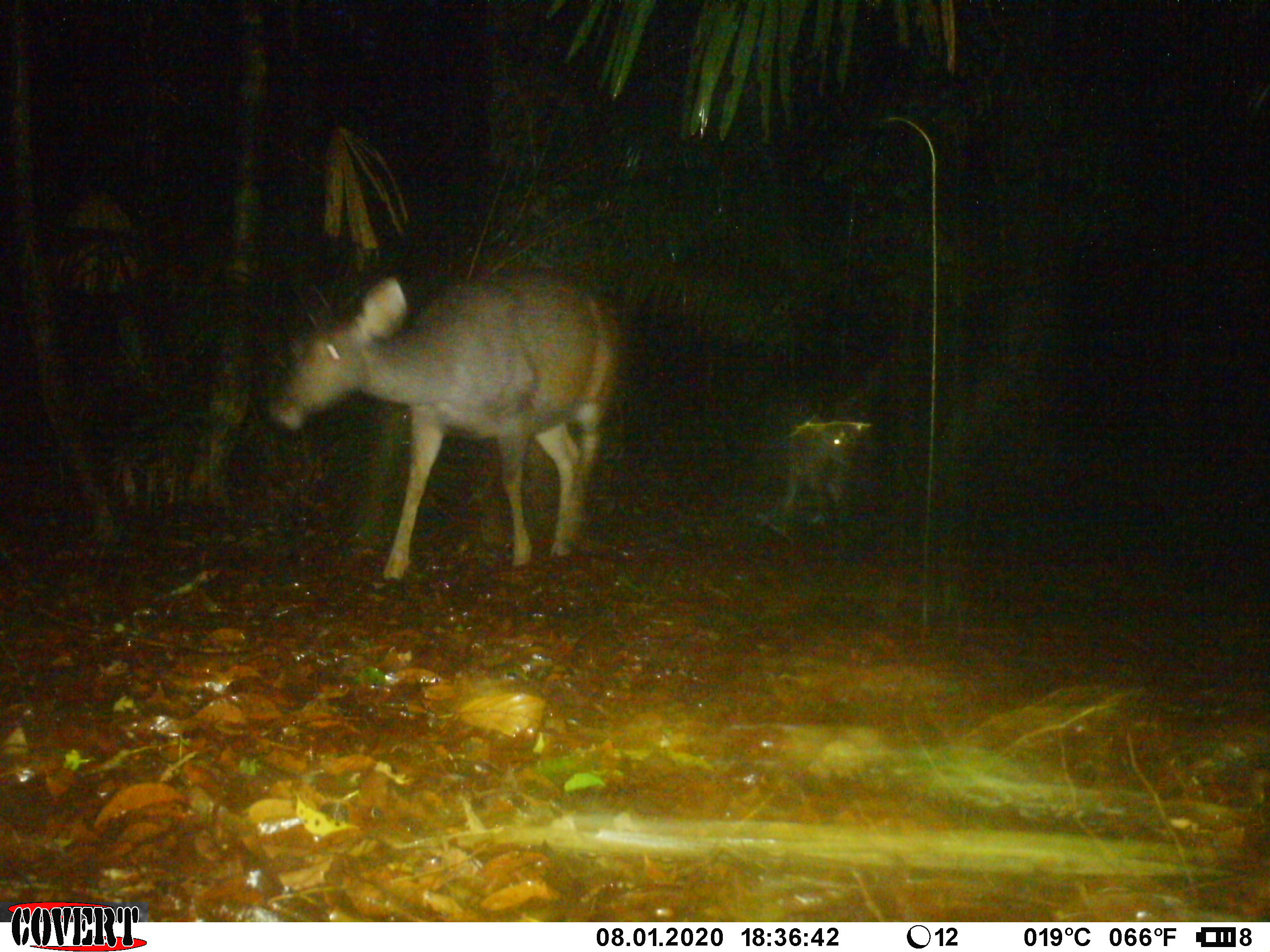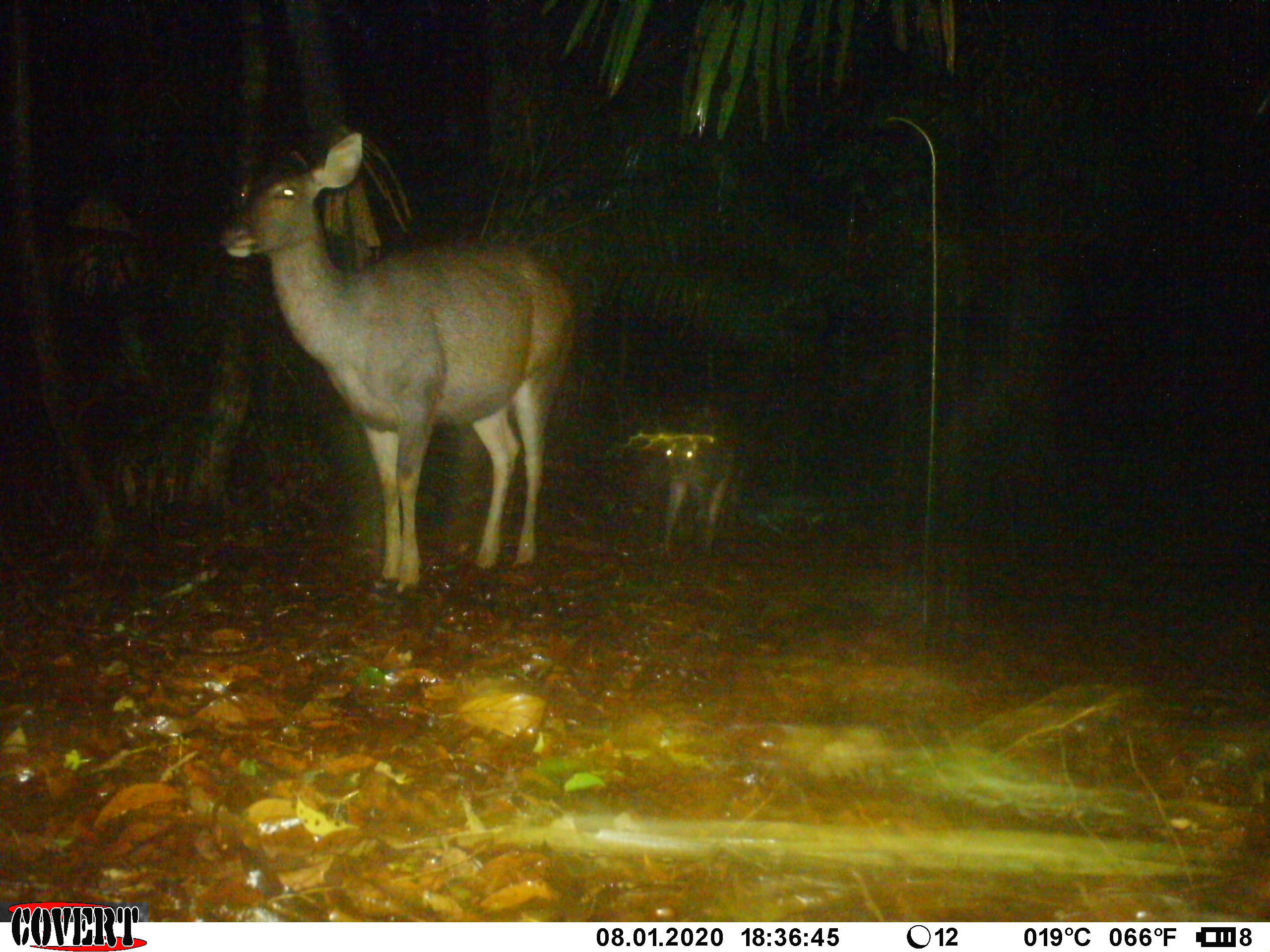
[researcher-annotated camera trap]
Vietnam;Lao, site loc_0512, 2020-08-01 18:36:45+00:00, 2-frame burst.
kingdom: Animalia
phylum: Chordata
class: Mammalia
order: Artiodactyla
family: Cervidae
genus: Rusa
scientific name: Rusa unicolor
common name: sambar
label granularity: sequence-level